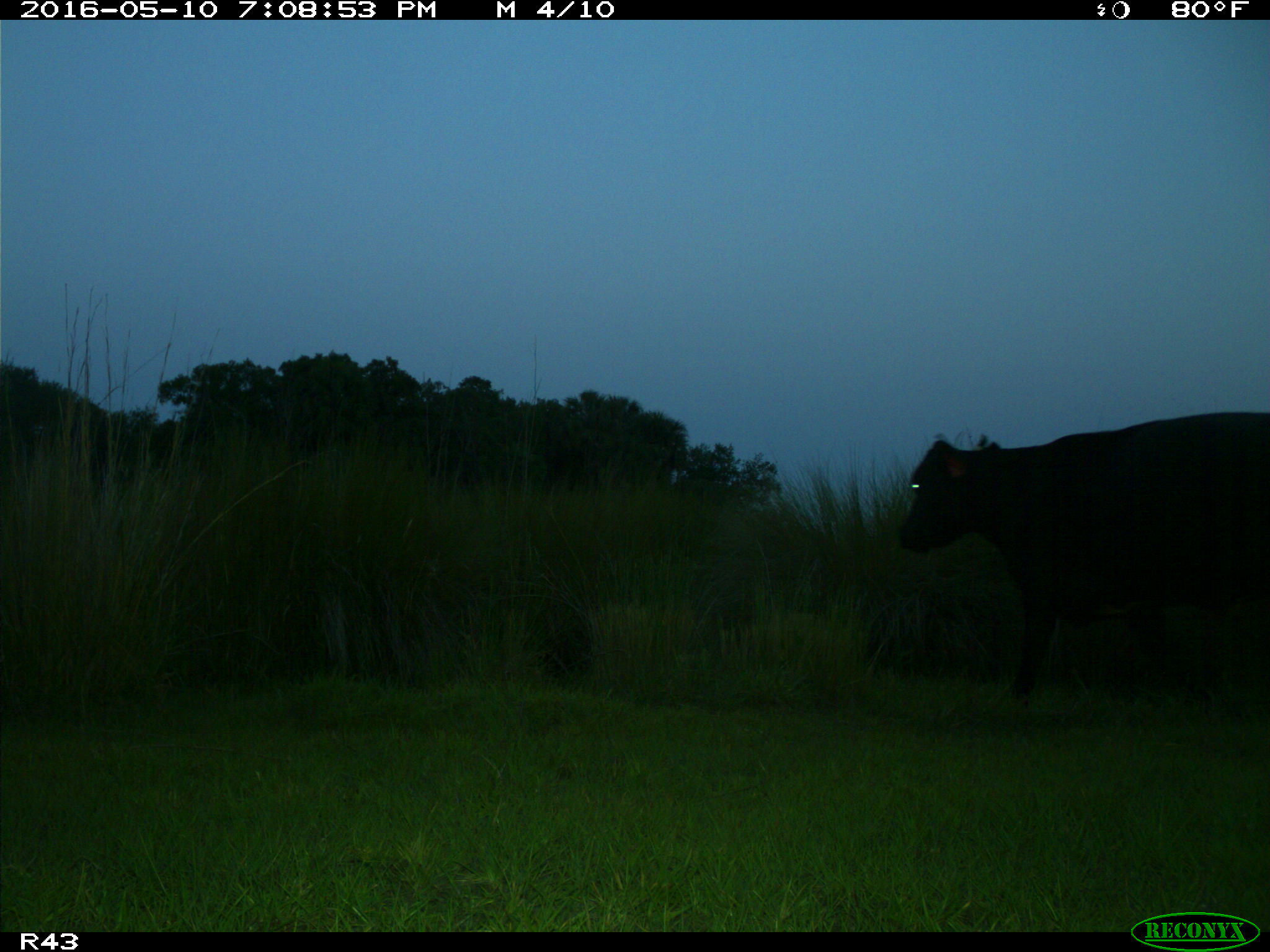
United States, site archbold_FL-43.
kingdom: Animalia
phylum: Chordata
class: Mammalia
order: Artiodactyla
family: Bovidae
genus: Bos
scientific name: Bos taurus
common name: domestic cow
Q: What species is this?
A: Bos taurus (domestic cow).